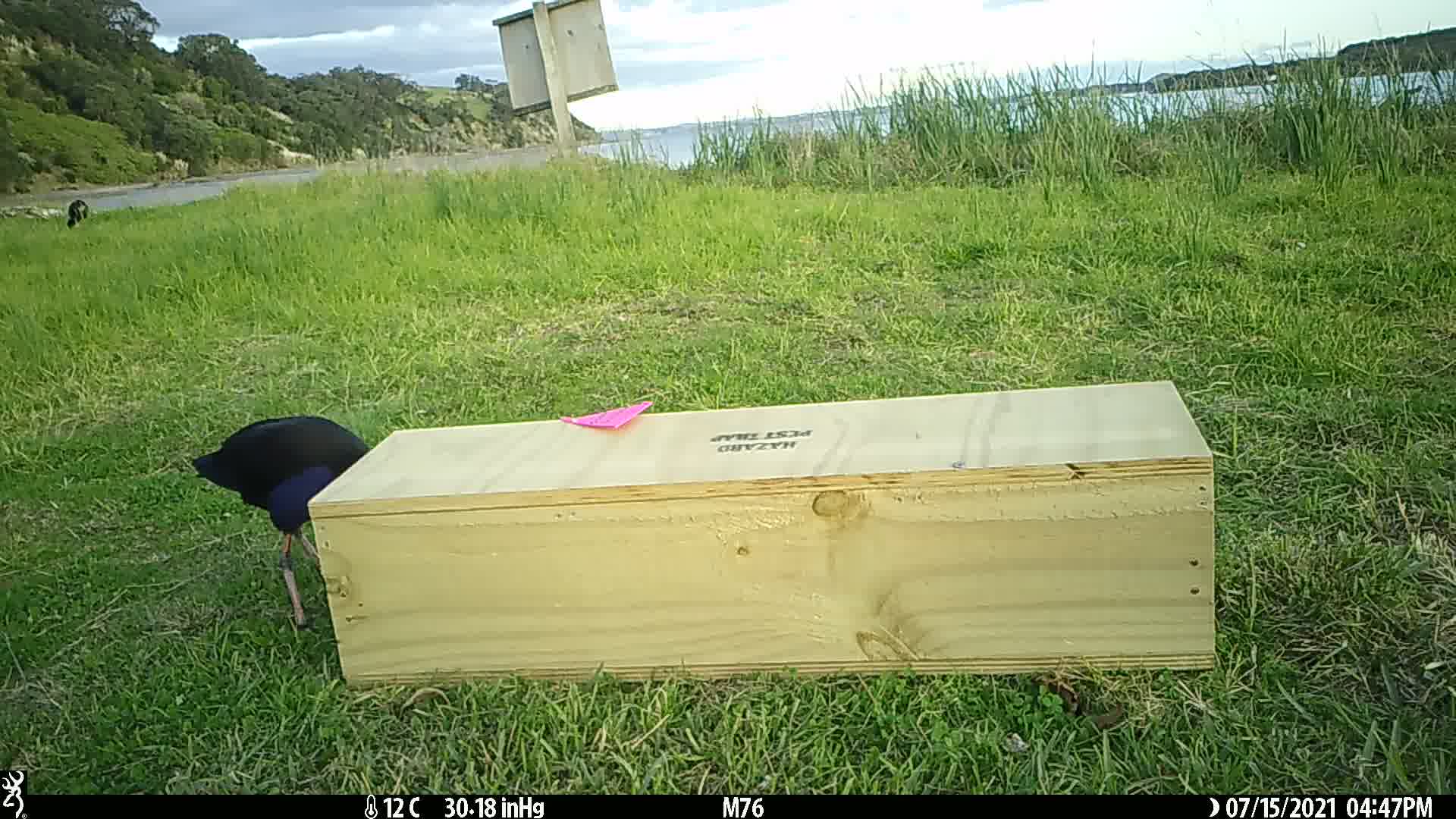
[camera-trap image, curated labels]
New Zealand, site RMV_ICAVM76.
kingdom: Animalia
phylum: Chordata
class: Aves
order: Gruiformes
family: Rallidae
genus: Porphyrio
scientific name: Porphyrio melanotus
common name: australasian swamphen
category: pukeko